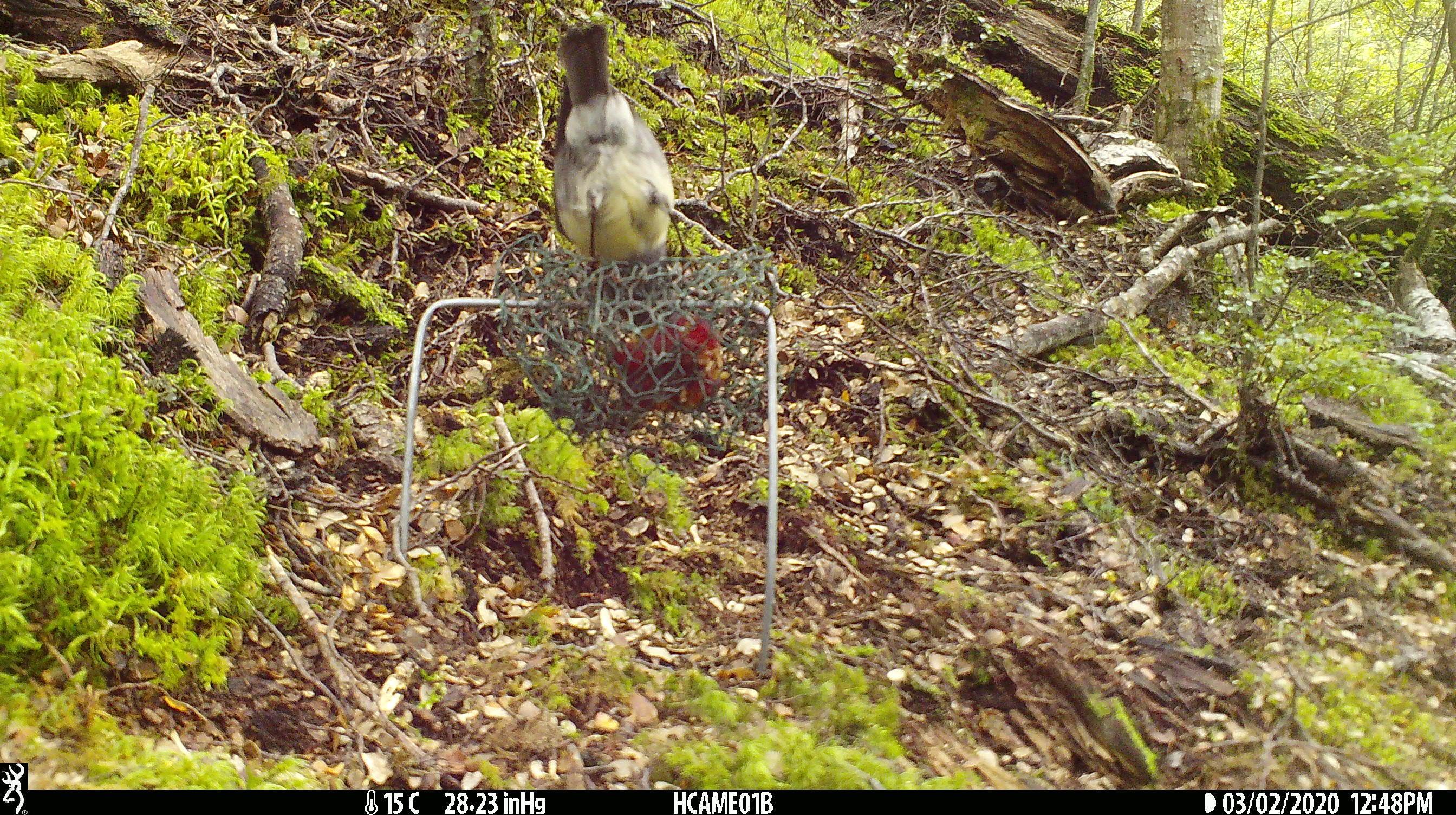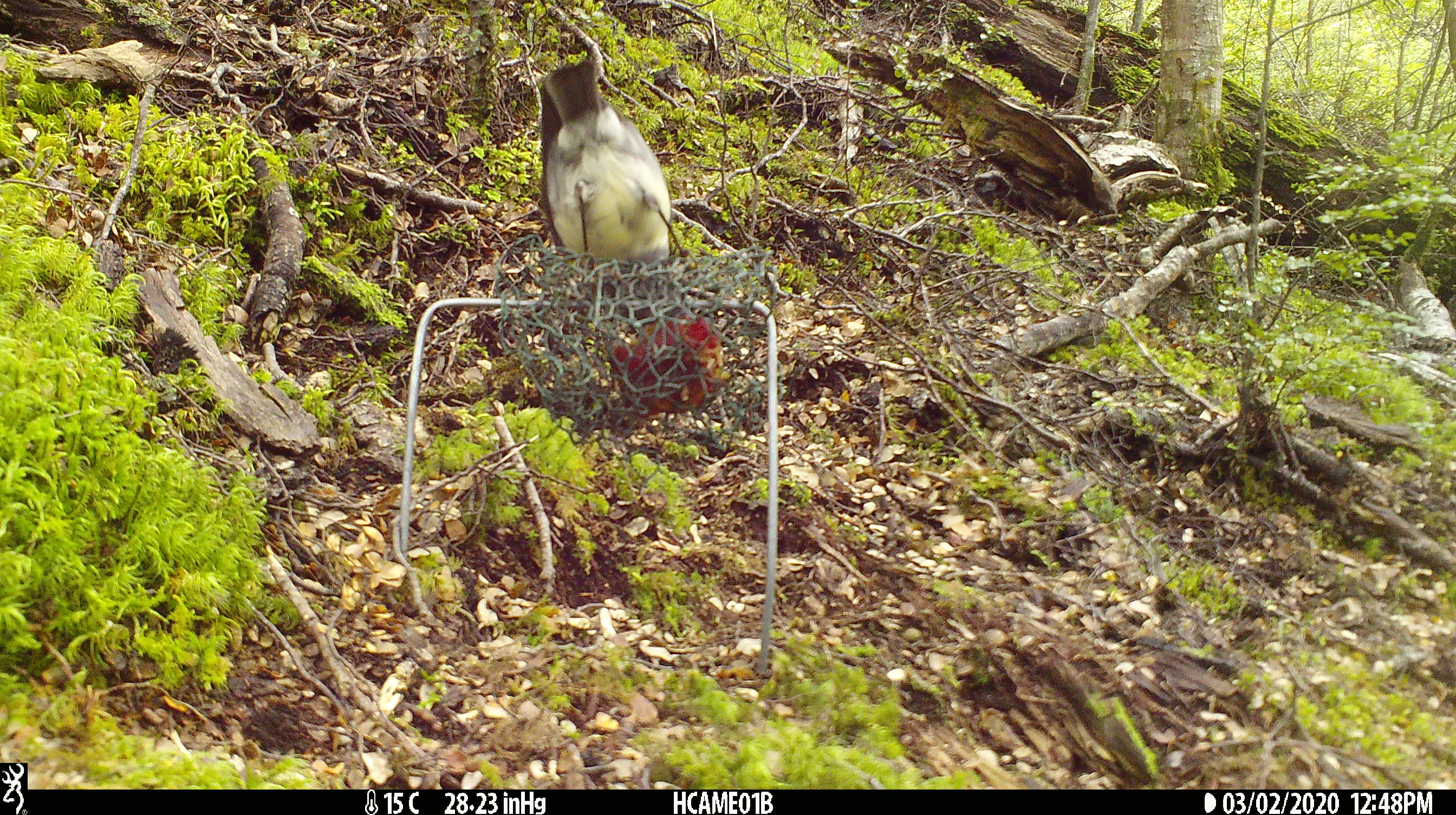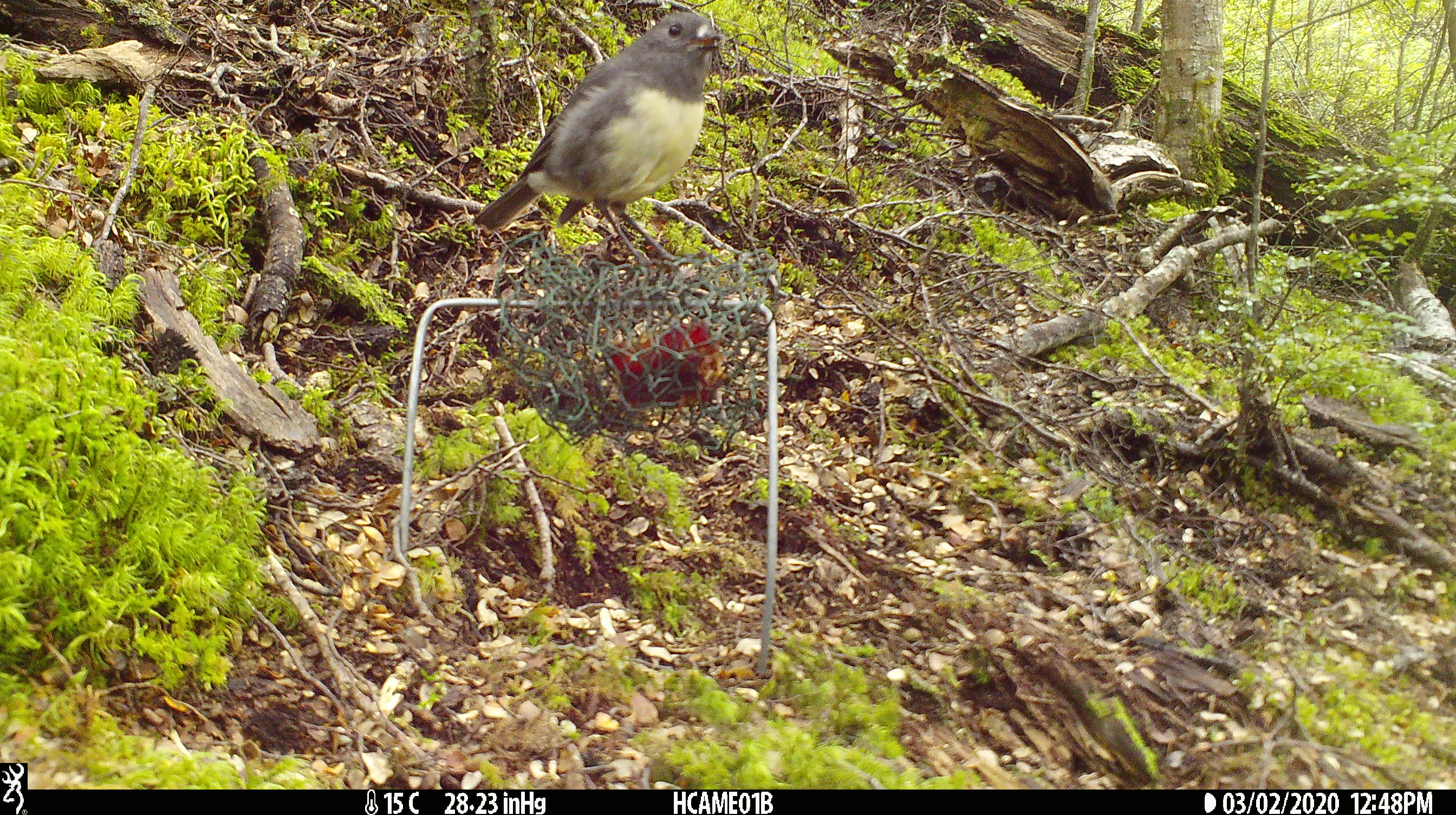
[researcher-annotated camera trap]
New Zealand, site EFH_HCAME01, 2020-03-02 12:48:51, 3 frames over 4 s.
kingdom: Animalia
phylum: Chordata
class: Aves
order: Passeriformes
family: Petroicidae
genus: Petroica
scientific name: Petroica australis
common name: new zealand robin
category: robin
Robin (new zealand robin) (Petroica australis).